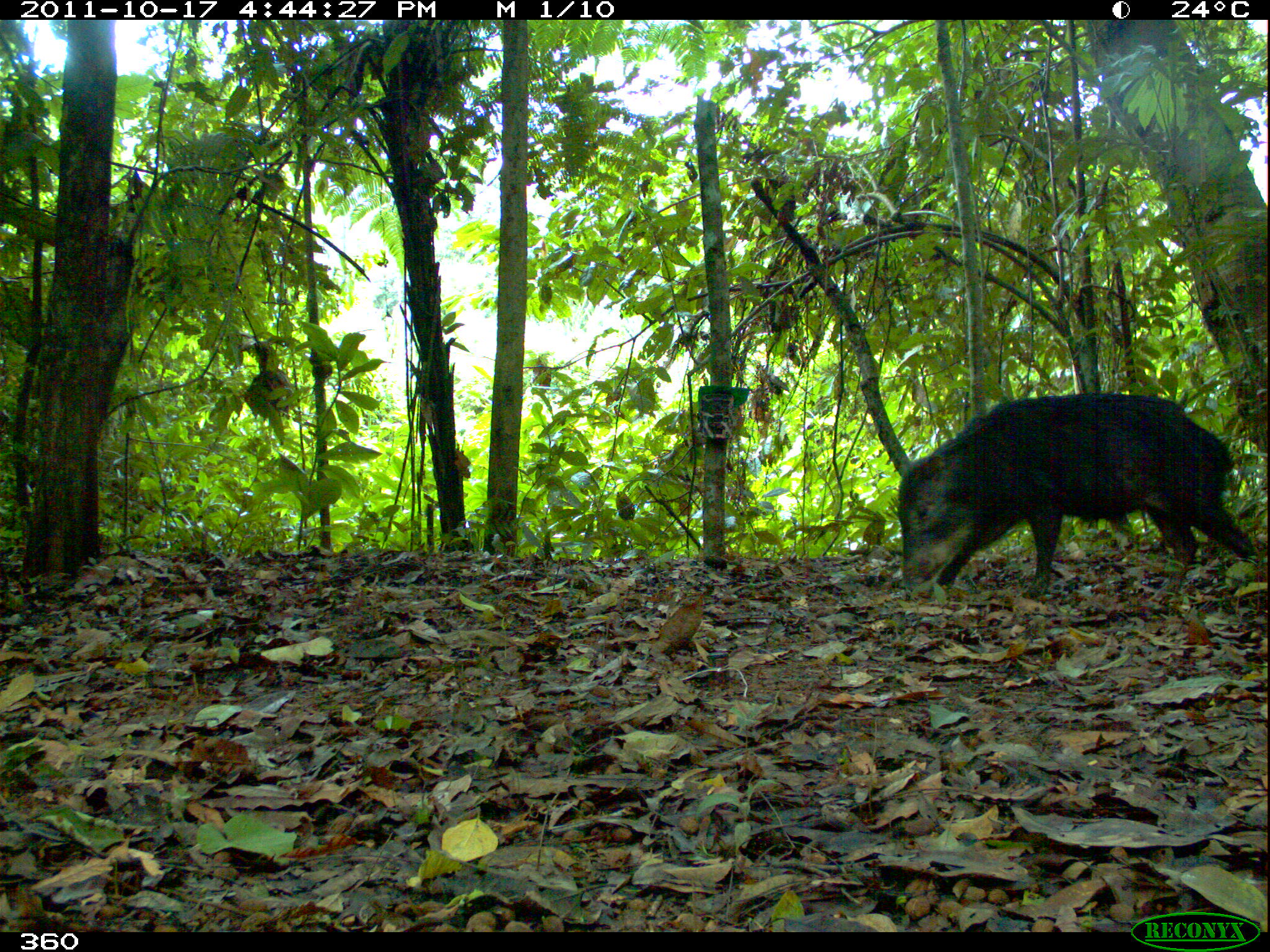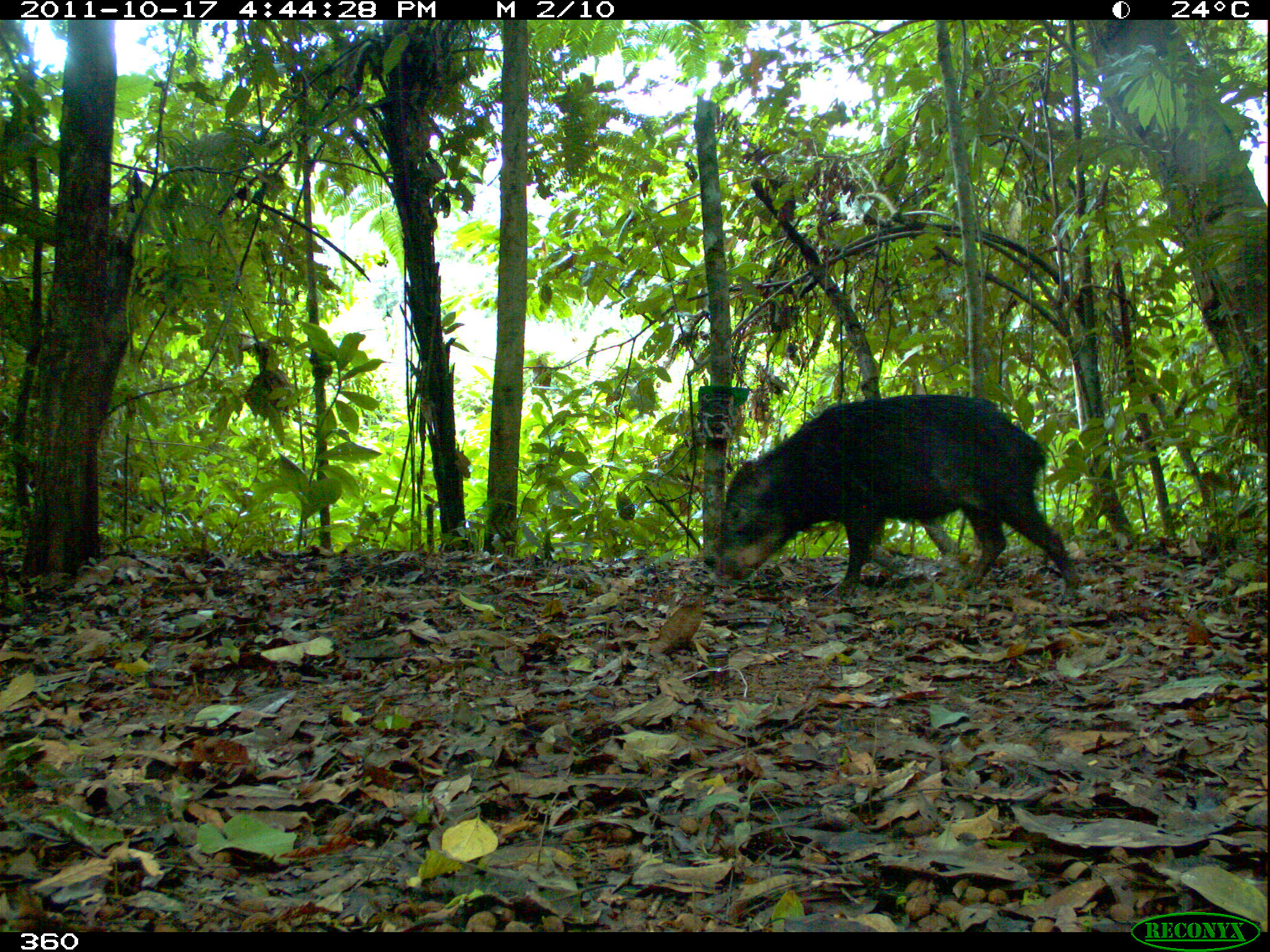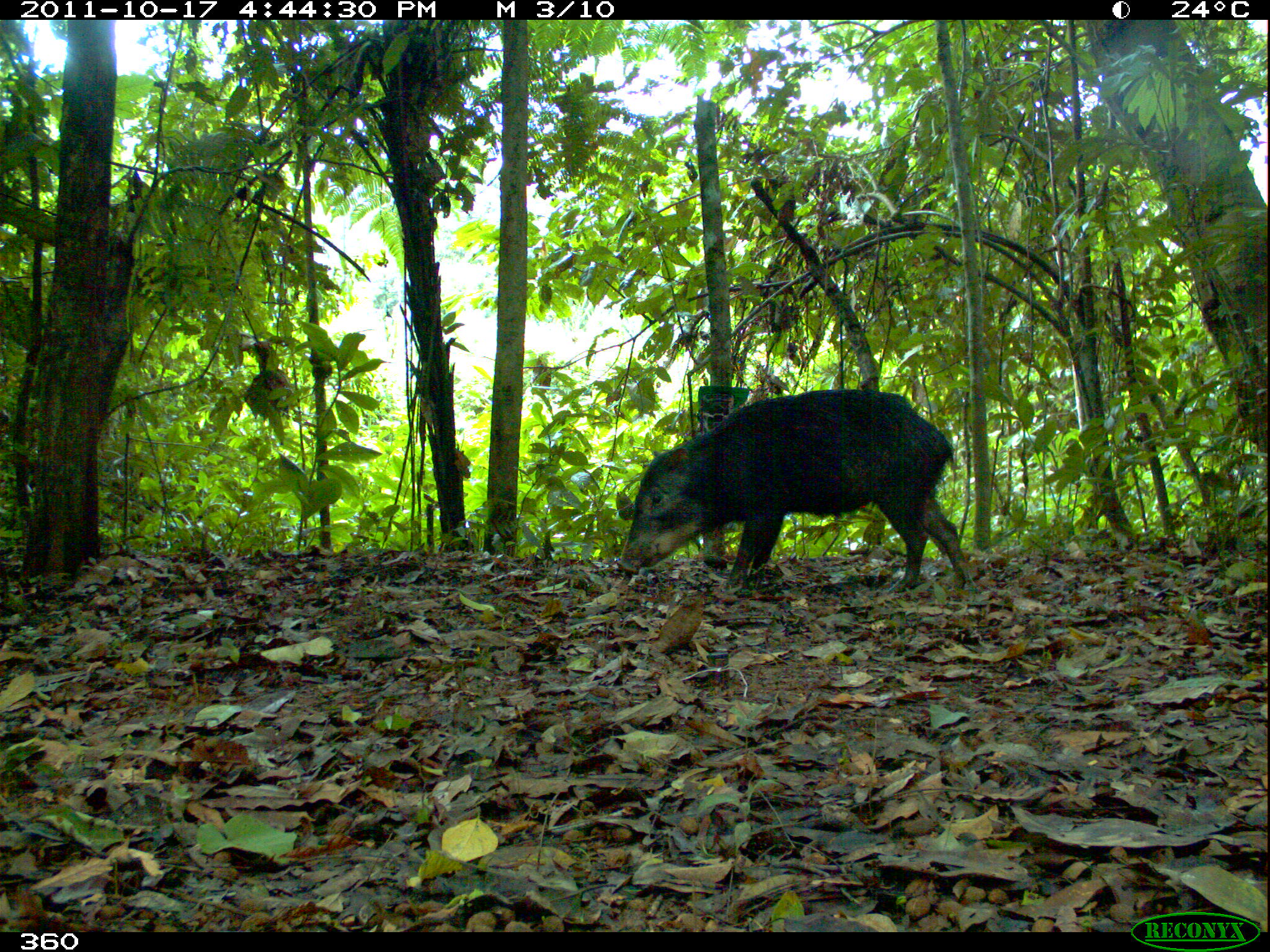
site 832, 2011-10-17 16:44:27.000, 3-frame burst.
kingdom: Animalia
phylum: Chordata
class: Mammalia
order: Artiodactyla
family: Tayassuidae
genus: Tayassu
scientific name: Tayassu pecari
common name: white-lipped peccary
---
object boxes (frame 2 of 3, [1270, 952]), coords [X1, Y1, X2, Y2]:
tayassu pecari: [708, 394, 1081, 605]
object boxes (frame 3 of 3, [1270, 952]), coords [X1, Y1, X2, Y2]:
tayassu pecari: [614, 386, 976, 593]